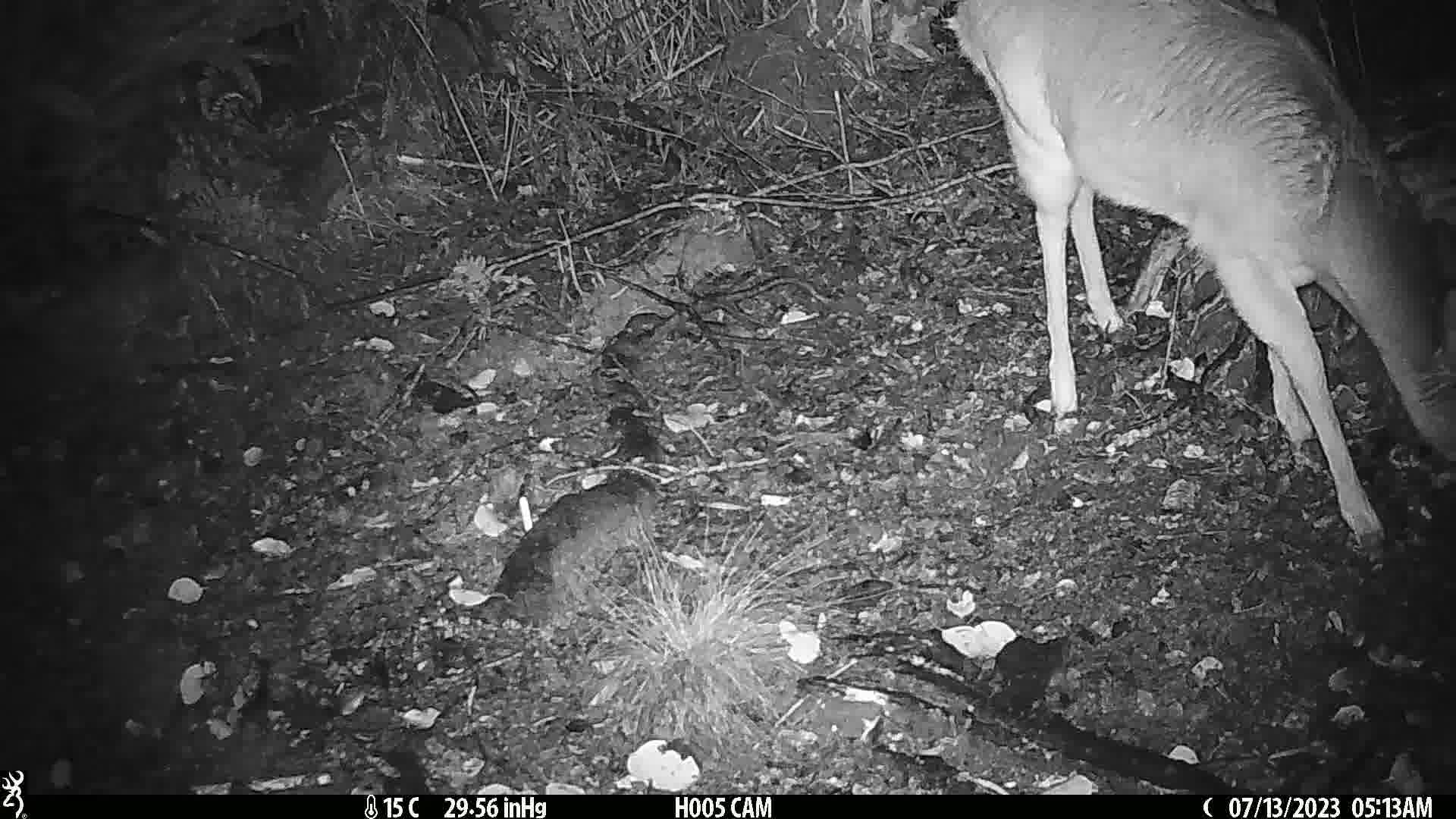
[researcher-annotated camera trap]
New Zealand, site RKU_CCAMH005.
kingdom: Animalia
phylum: Chordata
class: Mammalia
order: Artiodactyla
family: Cervidae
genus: Odocoileus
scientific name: Odocoileus virginianus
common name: white-tailed deer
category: white tailed deer